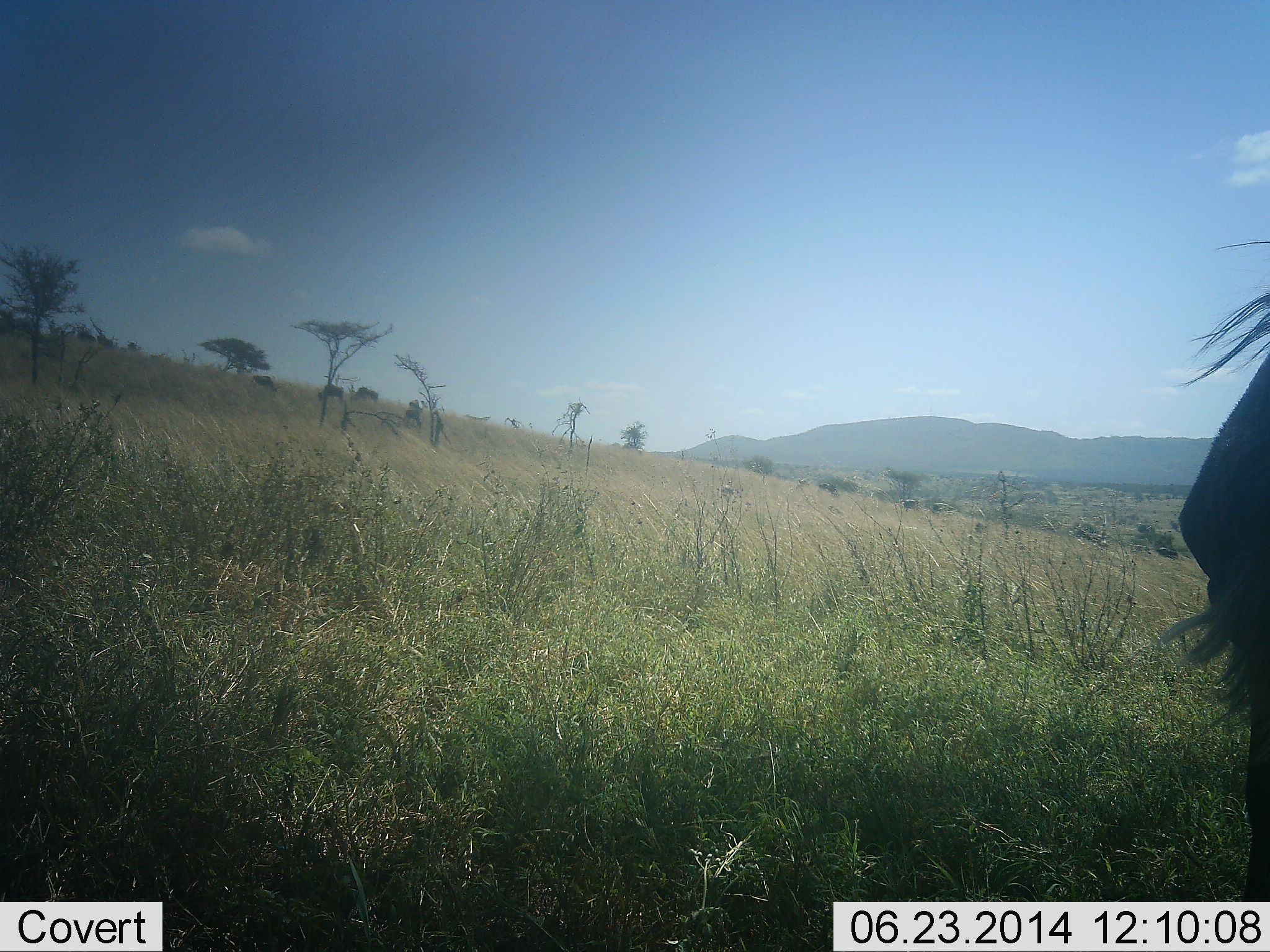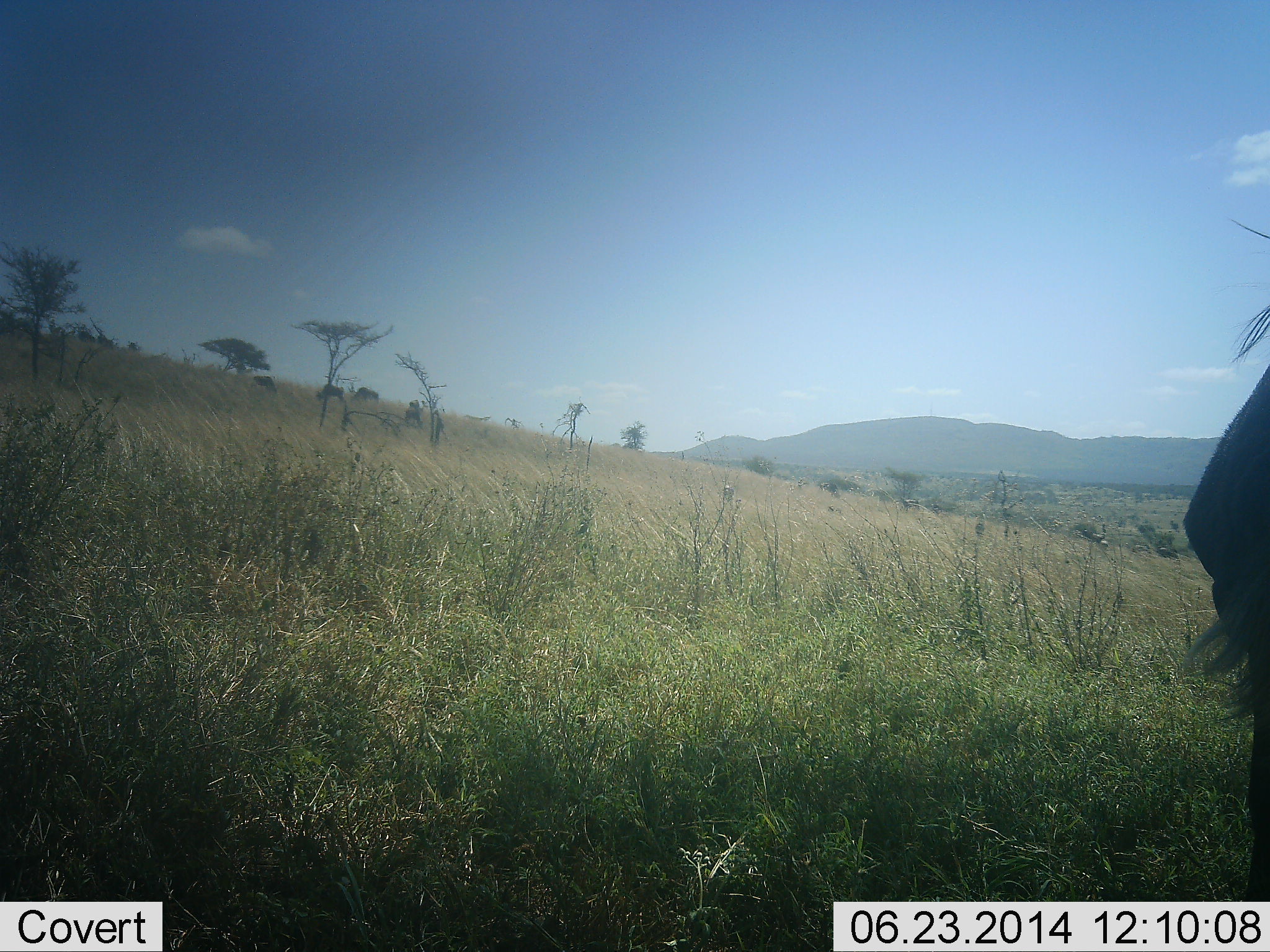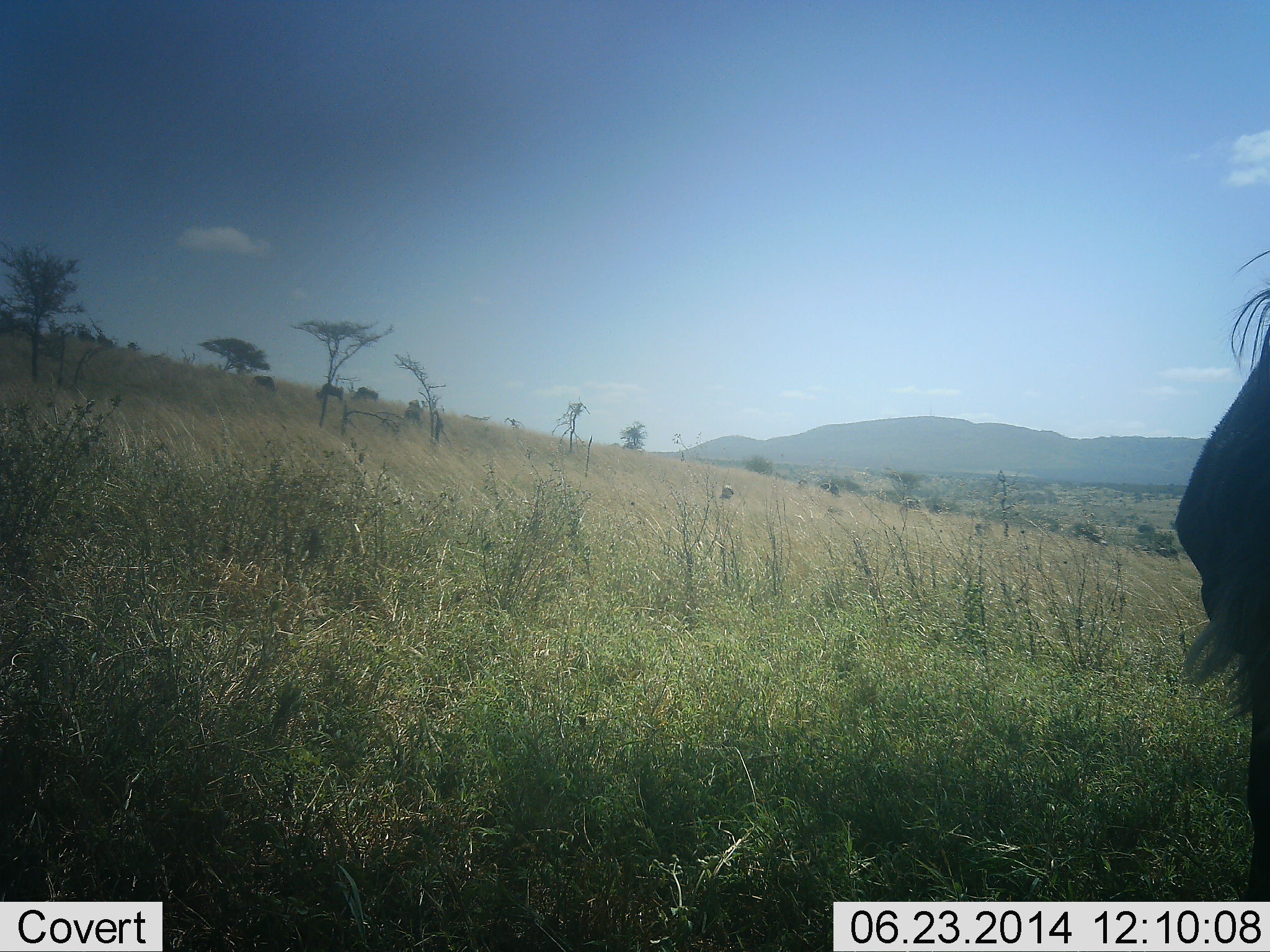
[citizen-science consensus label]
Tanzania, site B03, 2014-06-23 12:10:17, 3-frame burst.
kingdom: Animalia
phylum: Chordata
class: Mammalia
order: Artiodactyla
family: Bovidae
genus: Connochaetes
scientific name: Connochaetes taurinus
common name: blue wildebeest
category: wildebeest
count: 5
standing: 90%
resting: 0%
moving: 0%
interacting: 0%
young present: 0%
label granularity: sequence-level